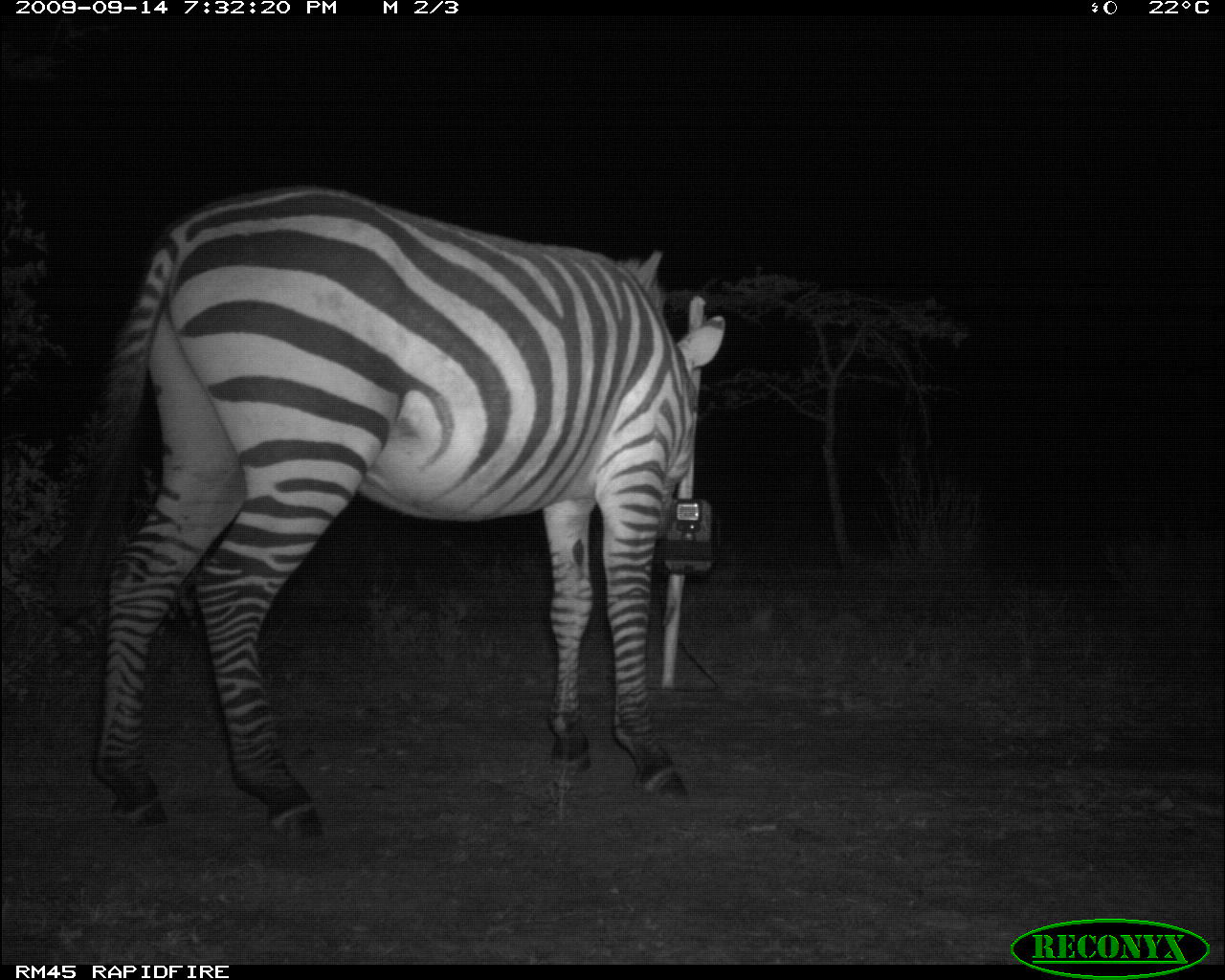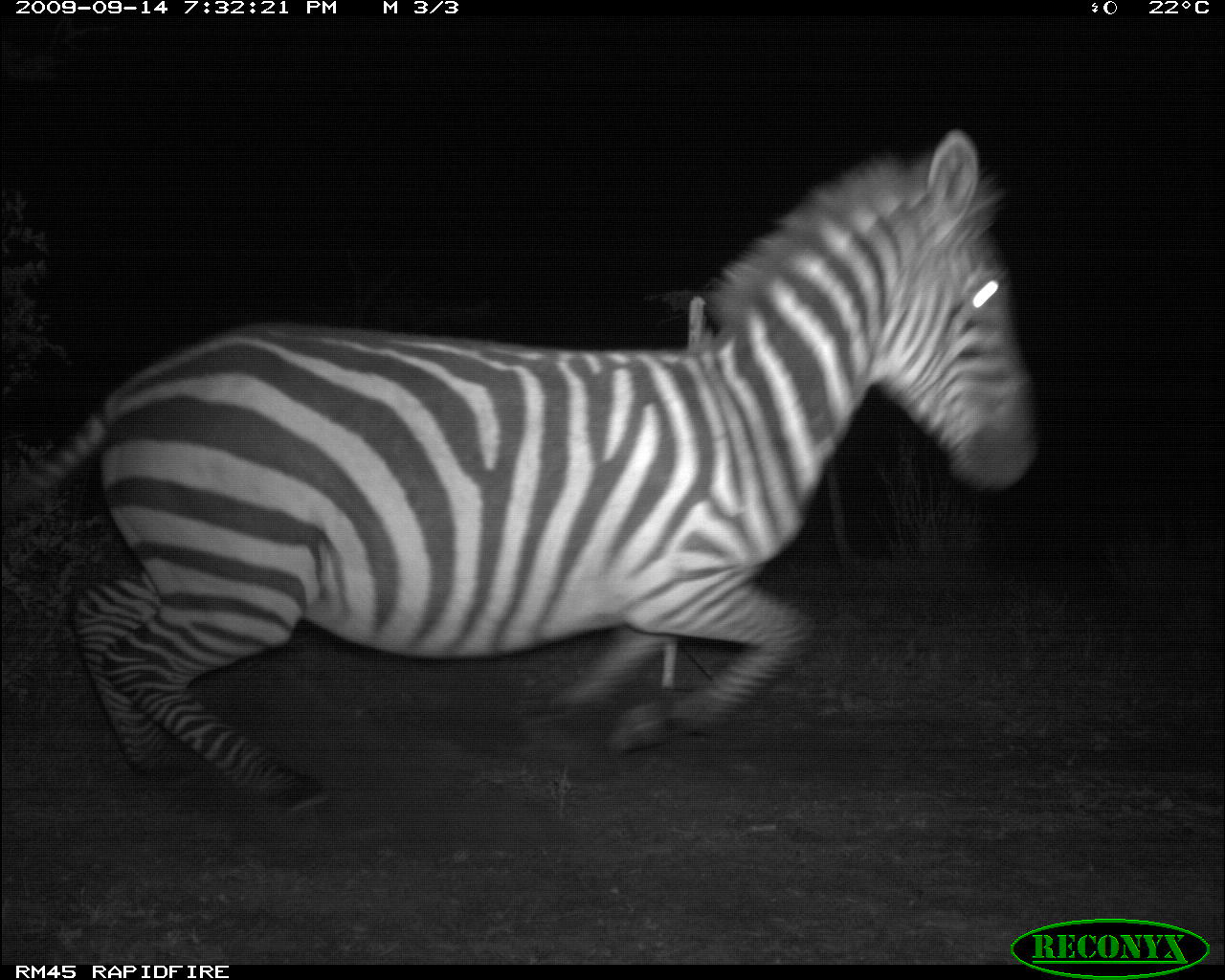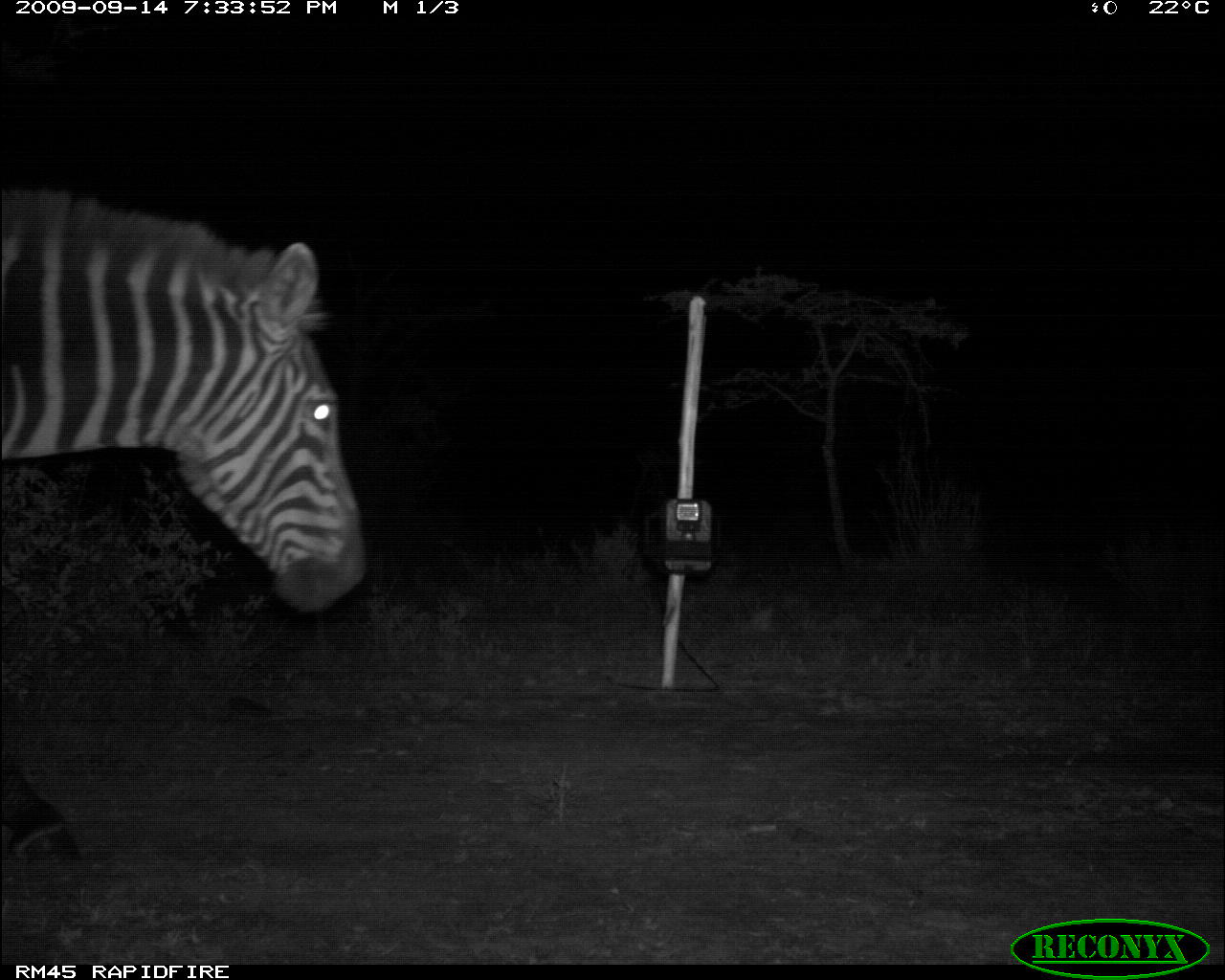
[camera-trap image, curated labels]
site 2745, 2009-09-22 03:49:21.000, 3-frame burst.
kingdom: Animalia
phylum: Chordata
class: Mammalia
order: Perissodactyla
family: Equidae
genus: Equus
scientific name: Equus quagga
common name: plains zebra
Equus quagga (plains zebra), count 2.